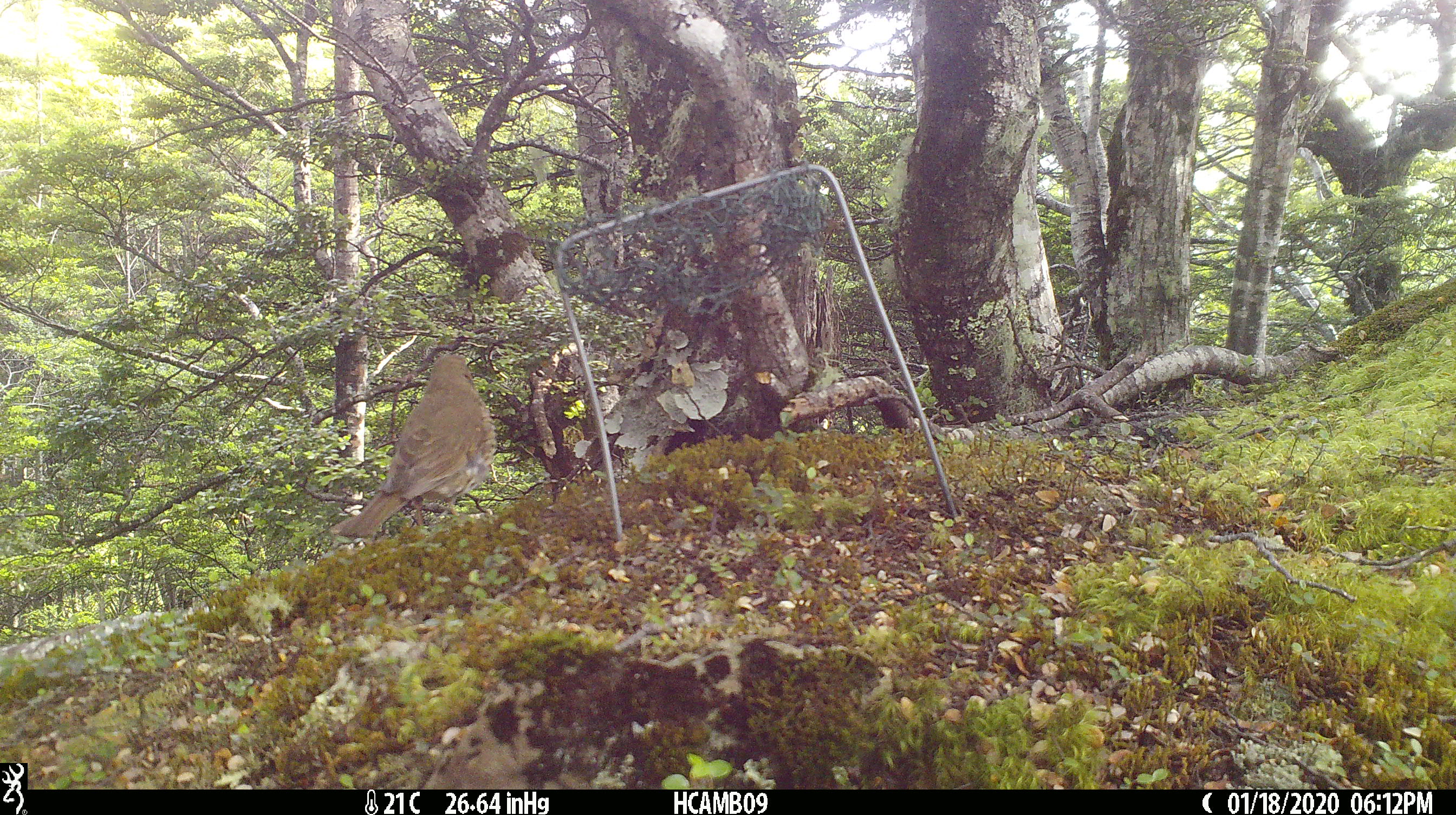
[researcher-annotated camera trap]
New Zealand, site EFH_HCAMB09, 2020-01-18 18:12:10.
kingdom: Animalia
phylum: Chordata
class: Aves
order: Passeriformes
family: Turdidae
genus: Turdus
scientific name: Turdus philomelos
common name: song thrush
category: thrush